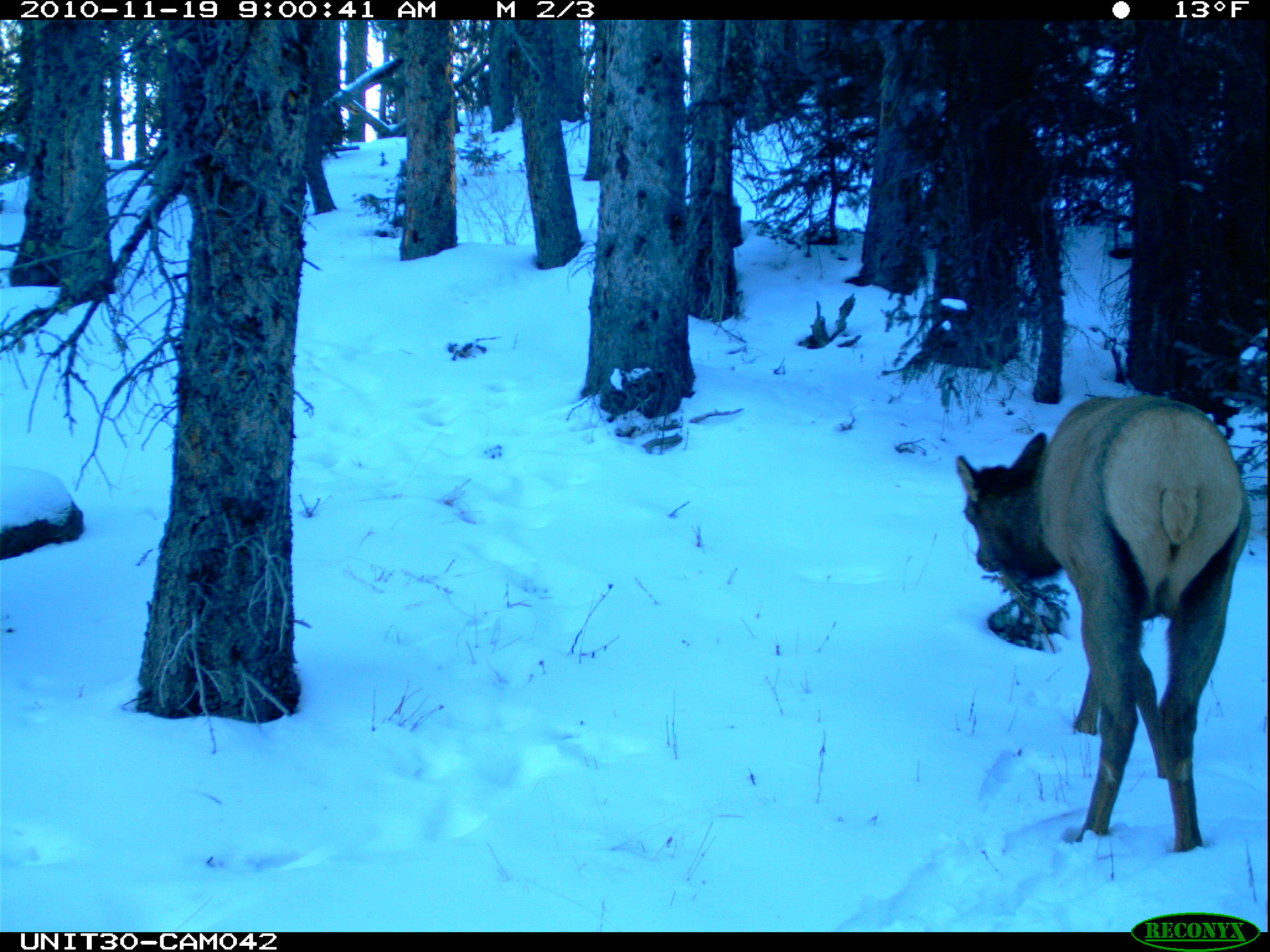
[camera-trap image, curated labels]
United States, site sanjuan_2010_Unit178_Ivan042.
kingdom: Animalia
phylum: Chordata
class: Mammalia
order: Artiodactyla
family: Cervidae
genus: Cervus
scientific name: Cervus elaphus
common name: red deer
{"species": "Cervus elaphus (red deer)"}